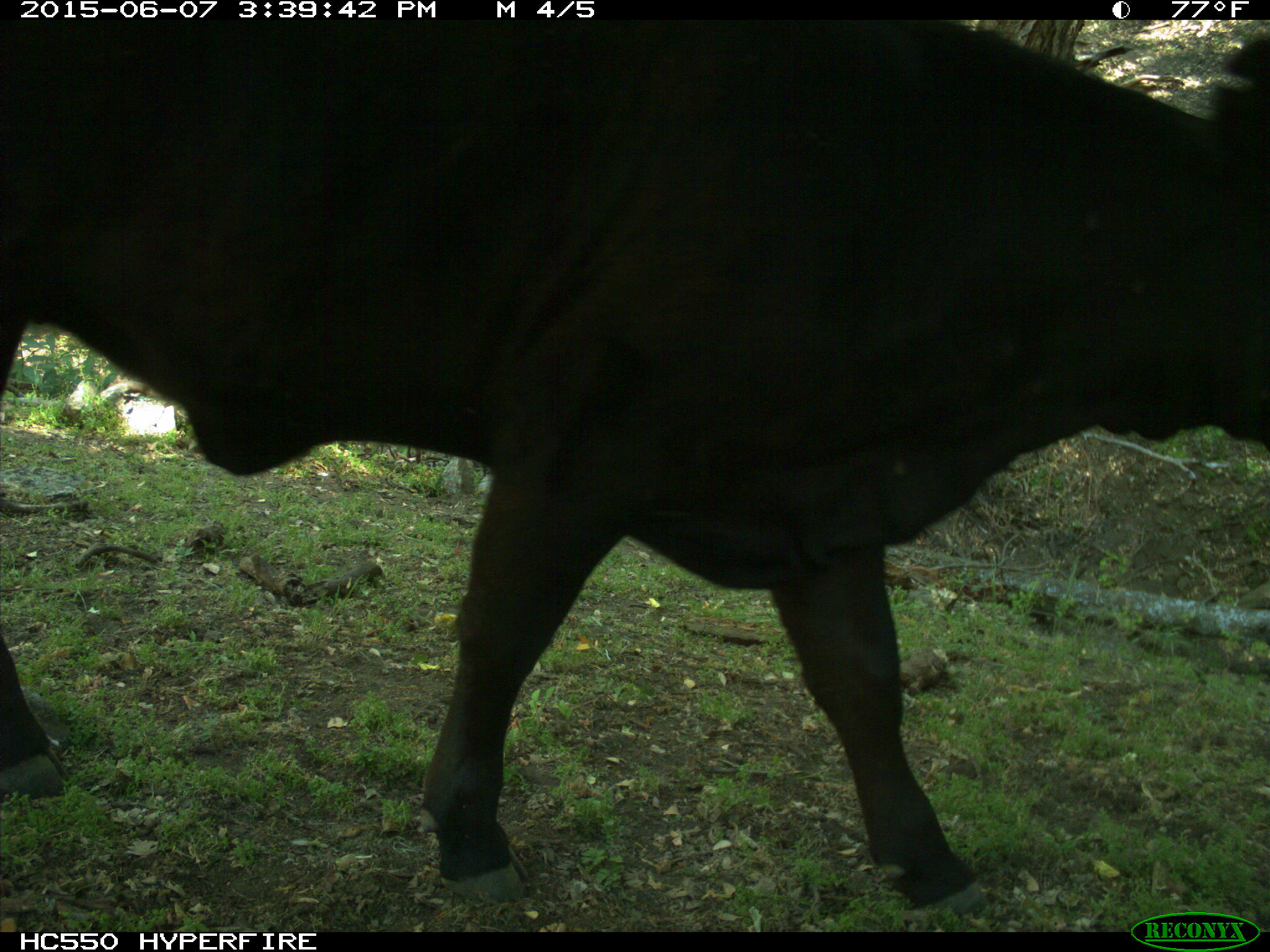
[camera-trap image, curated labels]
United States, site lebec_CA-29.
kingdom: Animalia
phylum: Chordata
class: Mammalia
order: Artiodactyla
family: Bovidae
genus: Bos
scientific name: Bos taurus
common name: domestic cow